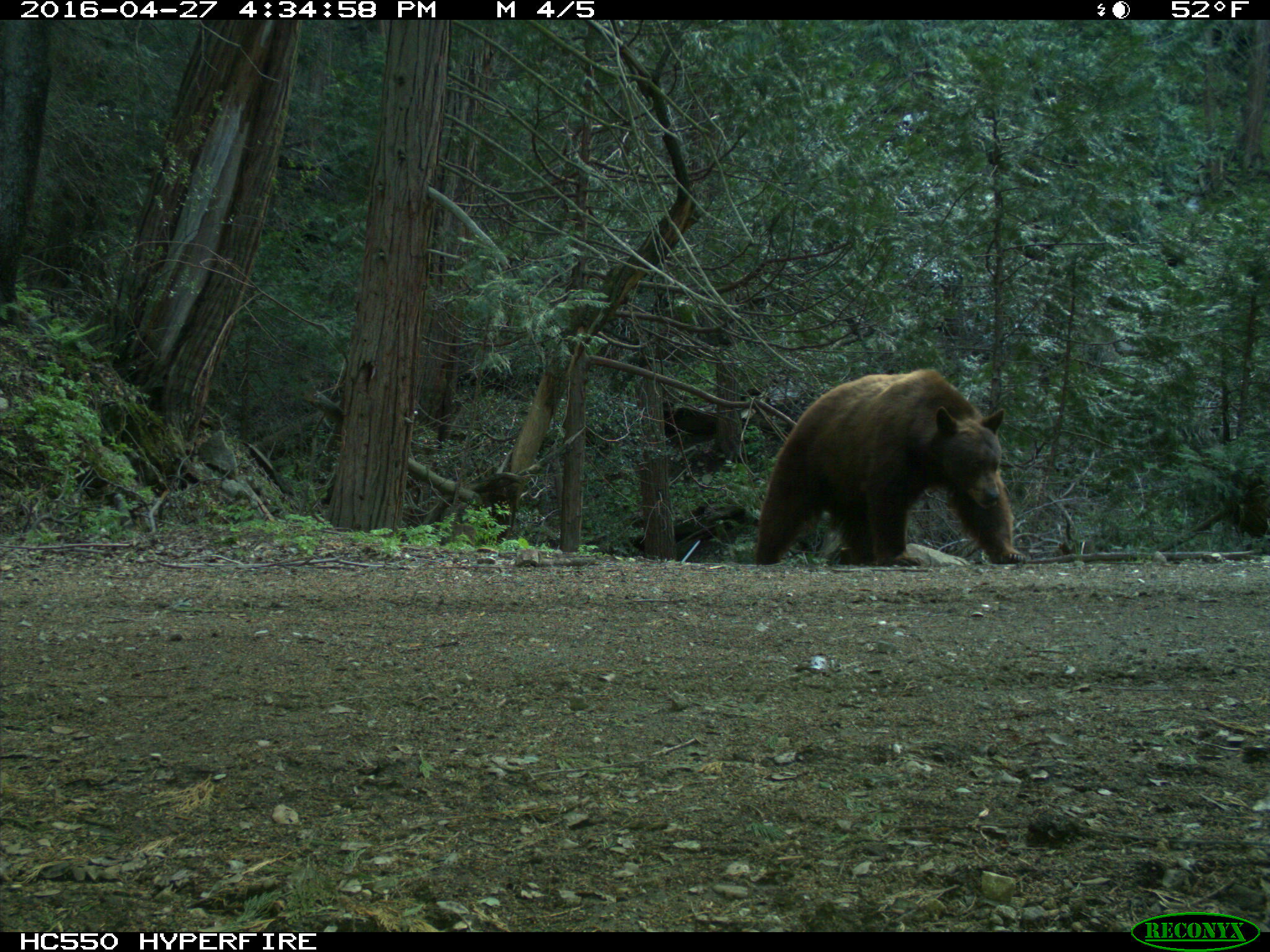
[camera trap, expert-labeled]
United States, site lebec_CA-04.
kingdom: Animalia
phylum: Chordata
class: Mammalia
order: Carnivora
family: Ursidae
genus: Ursus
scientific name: Ursus americanus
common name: american black bear